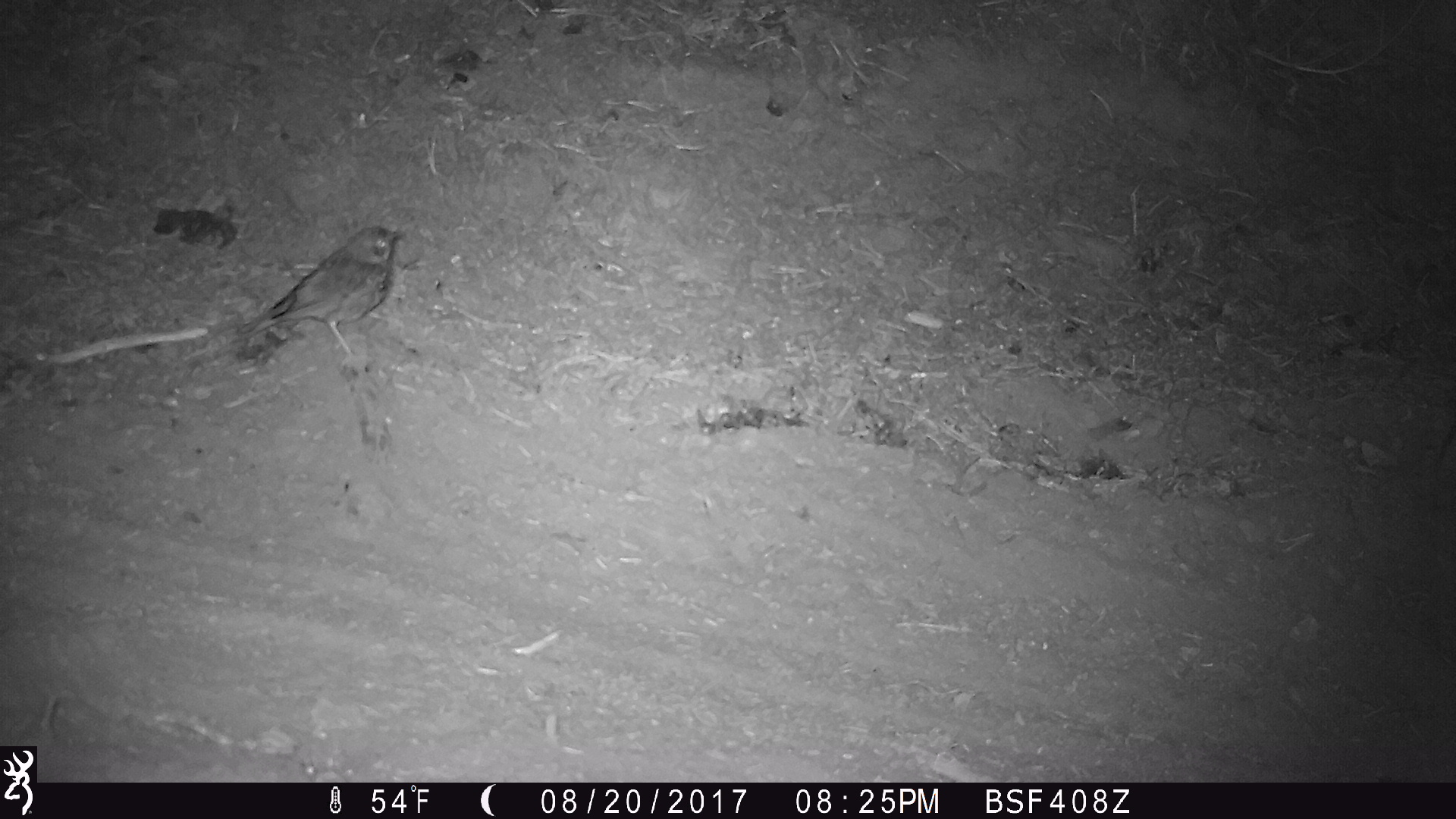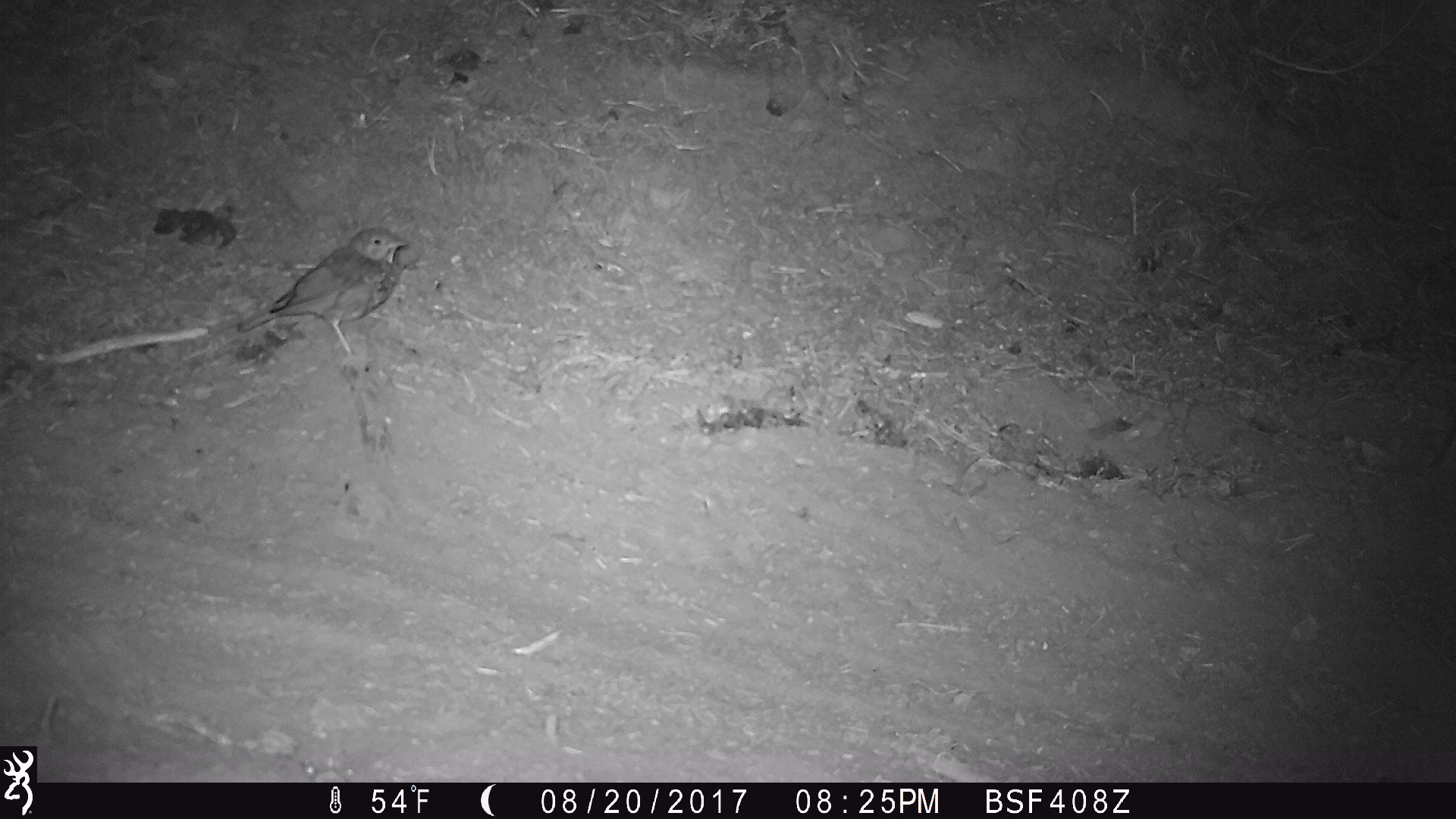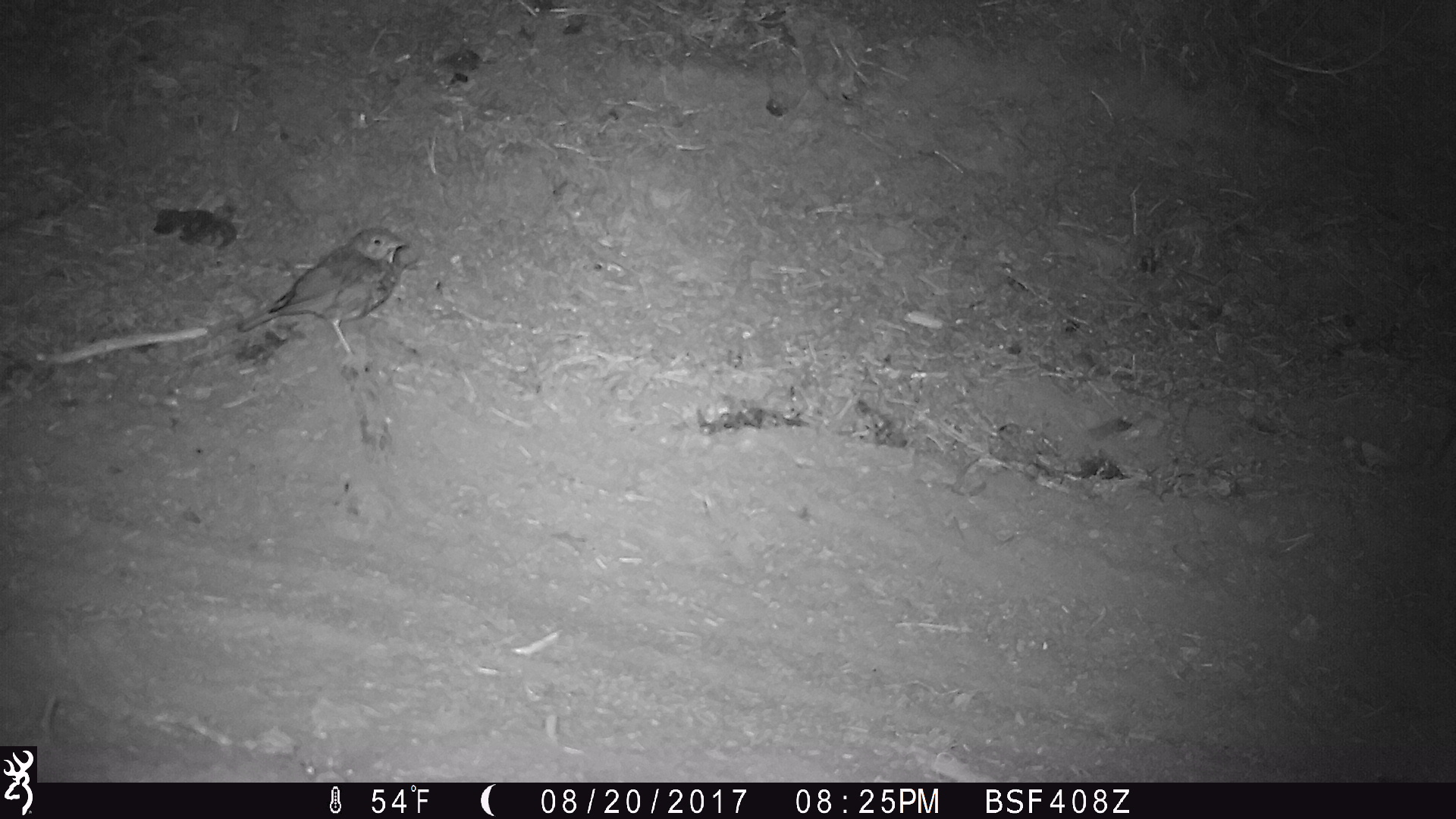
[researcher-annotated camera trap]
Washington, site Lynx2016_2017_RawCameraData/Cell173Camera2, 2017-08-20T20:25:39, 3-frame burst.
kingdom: Animalia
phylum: Chordata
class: Aves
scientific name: Aves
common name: birds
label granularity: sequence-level